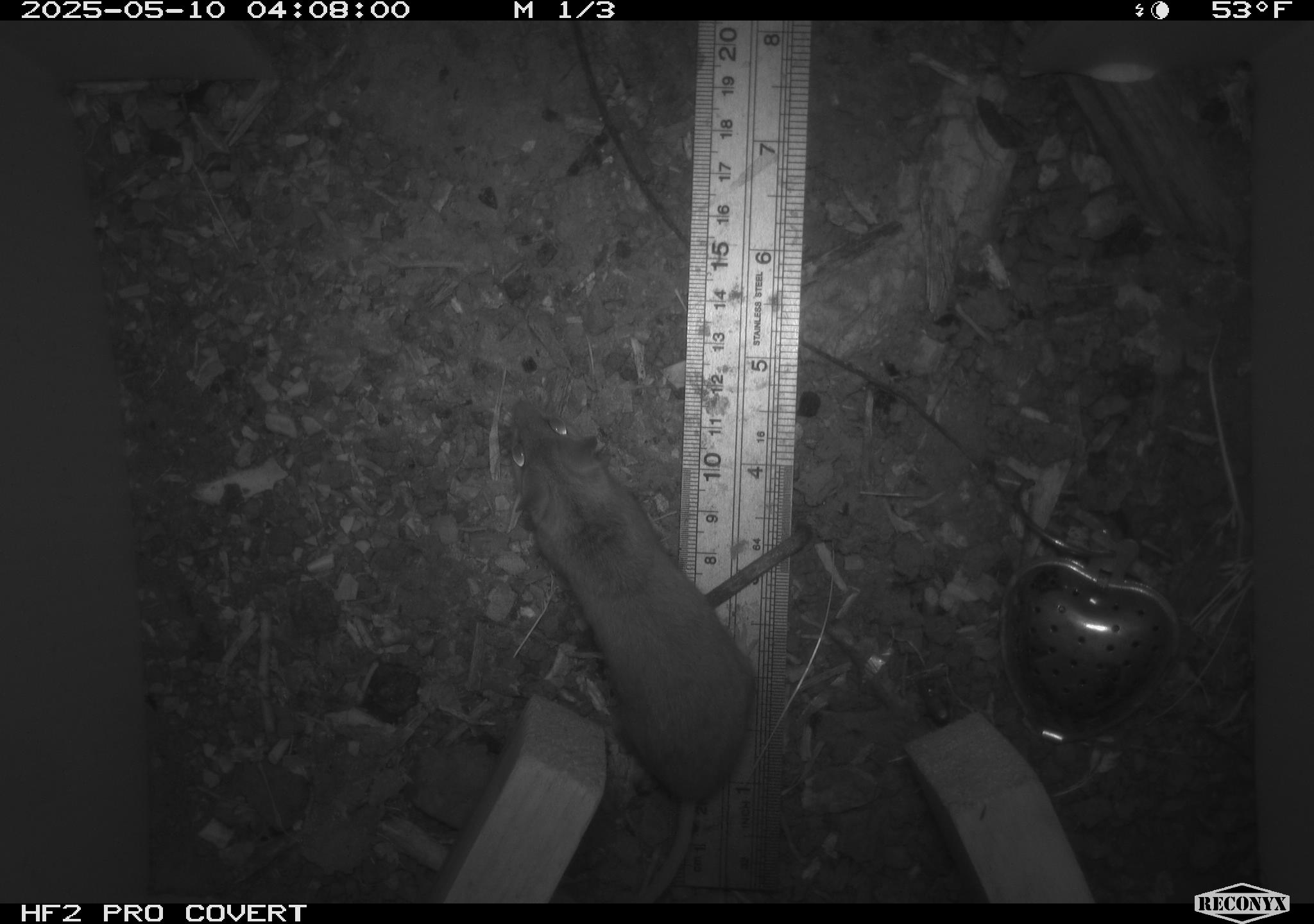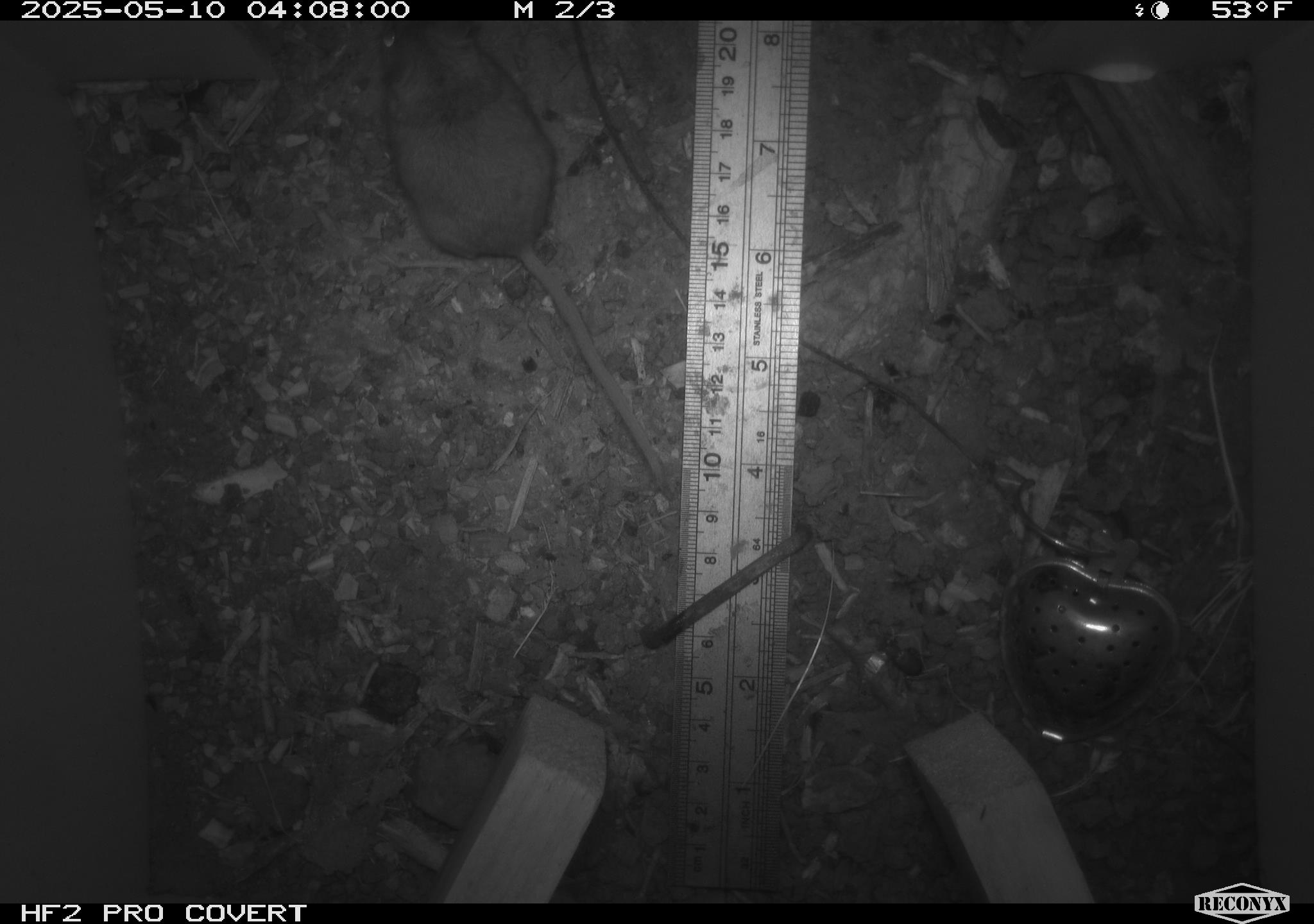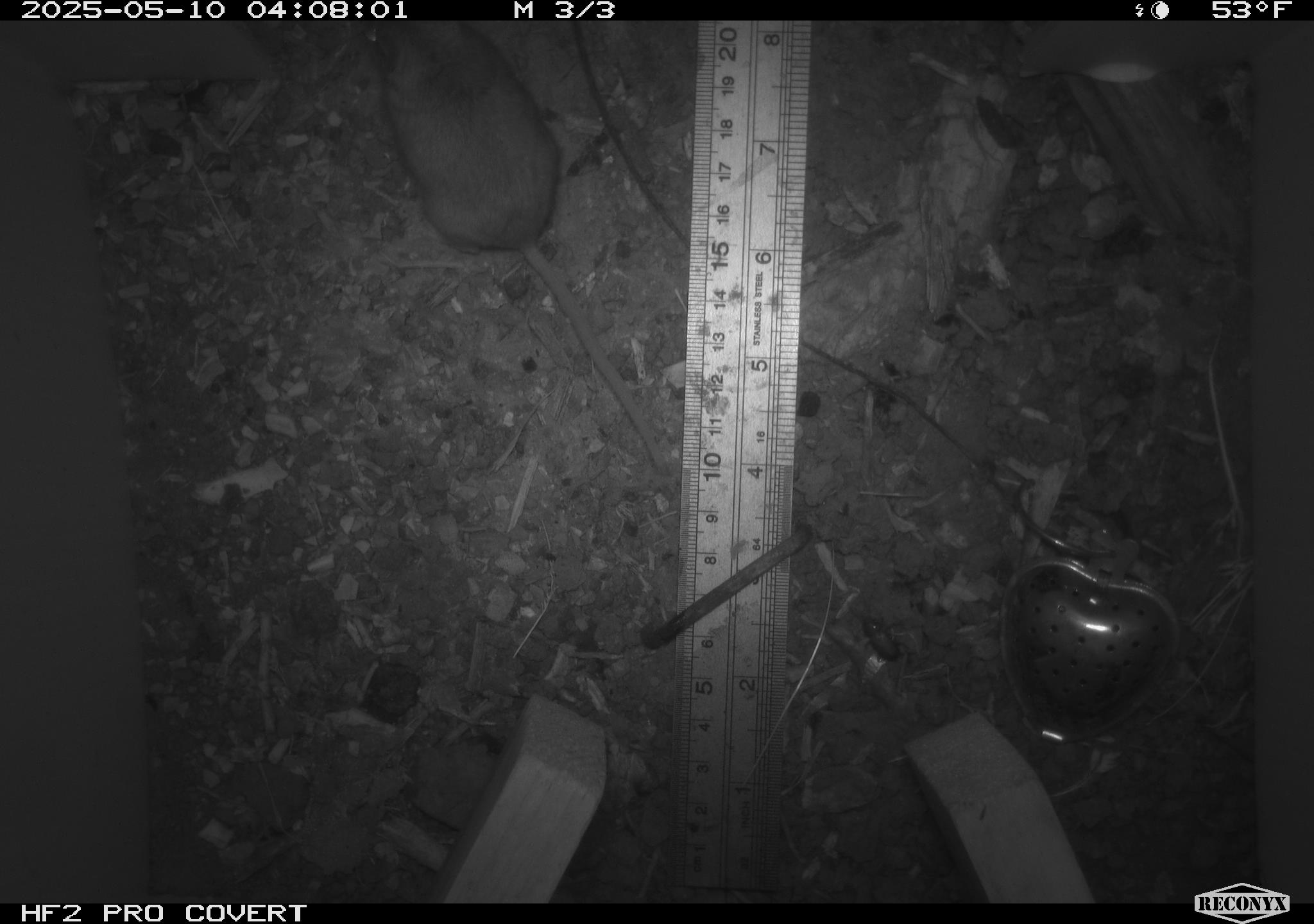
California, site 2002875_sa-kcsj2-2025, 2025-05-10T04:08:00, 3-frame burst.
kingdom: Animalia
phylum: Chordata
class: Mammalia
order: Rodentia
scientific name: Rodentia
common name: rodent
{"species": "rodent (Rodentia)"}